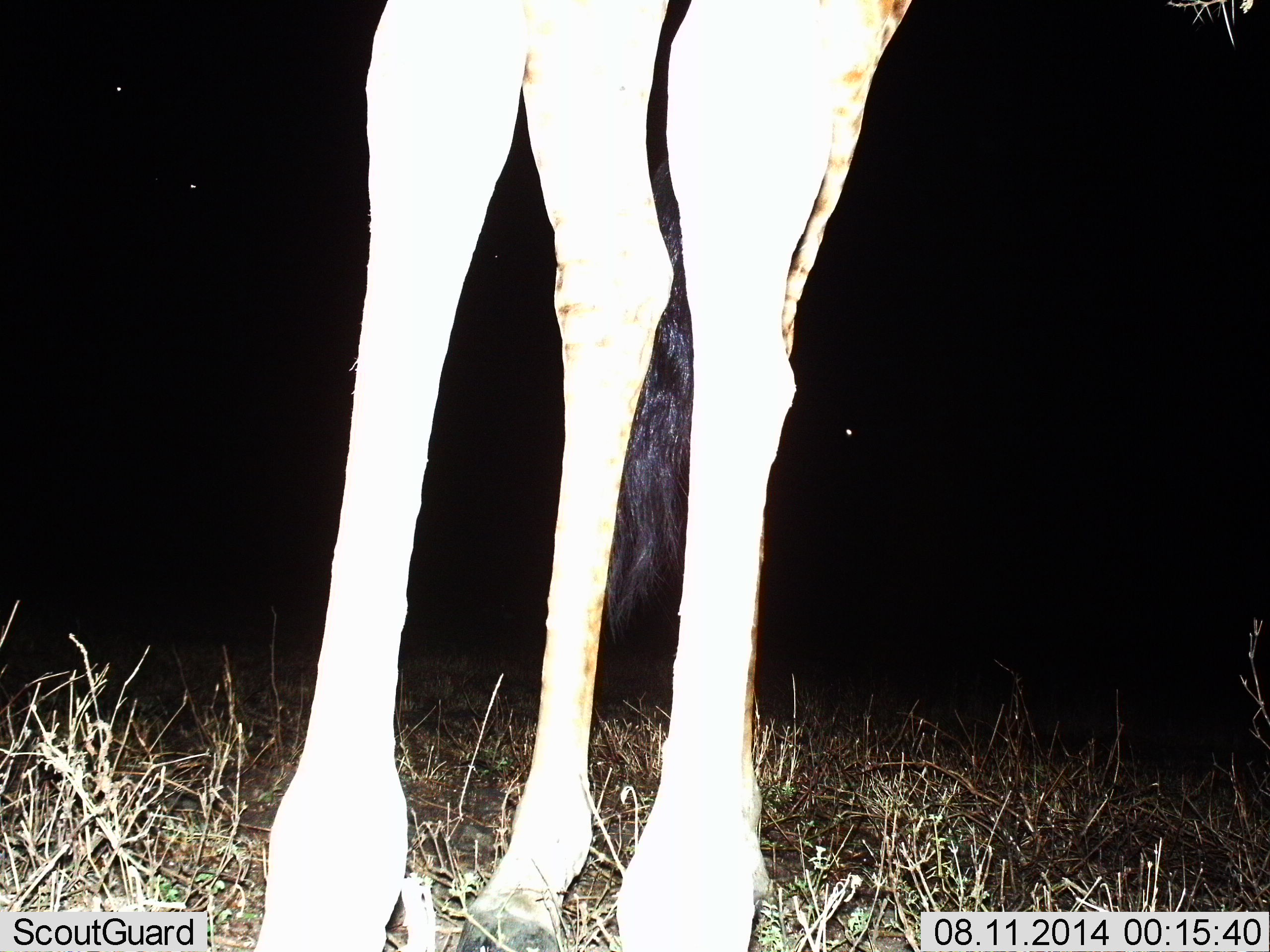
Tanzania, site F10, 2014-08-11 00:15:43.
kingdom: Animalia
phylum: Chordata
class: Mammalia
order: Artiodactyla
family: Giraffidae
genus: Giraffa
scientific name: Giraffa camelopardalis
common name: giraffe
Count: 1.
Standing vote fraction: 100%.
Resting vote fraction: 0%.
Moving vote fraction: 0%.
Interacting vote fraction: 0%.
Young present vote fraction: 0%.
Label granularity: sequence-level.